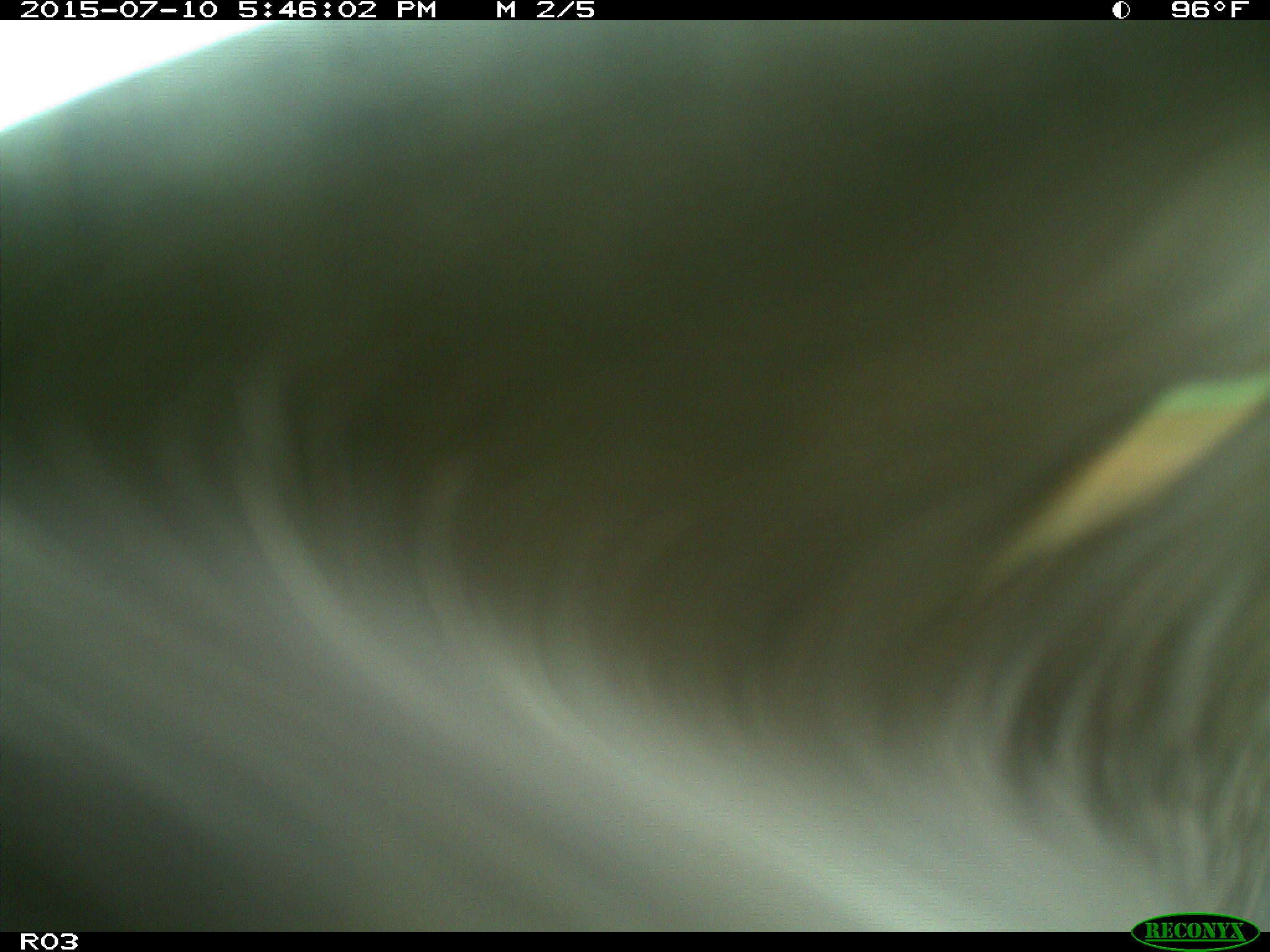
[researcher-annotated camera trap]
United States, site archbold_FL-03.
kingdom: Animalia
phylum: Chordata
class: Mammalia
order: Artiodactyla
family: Bovidae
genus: Bos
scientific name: Bos taurus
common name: domestic cow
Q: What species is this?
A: Bos taurus (domestic cow).